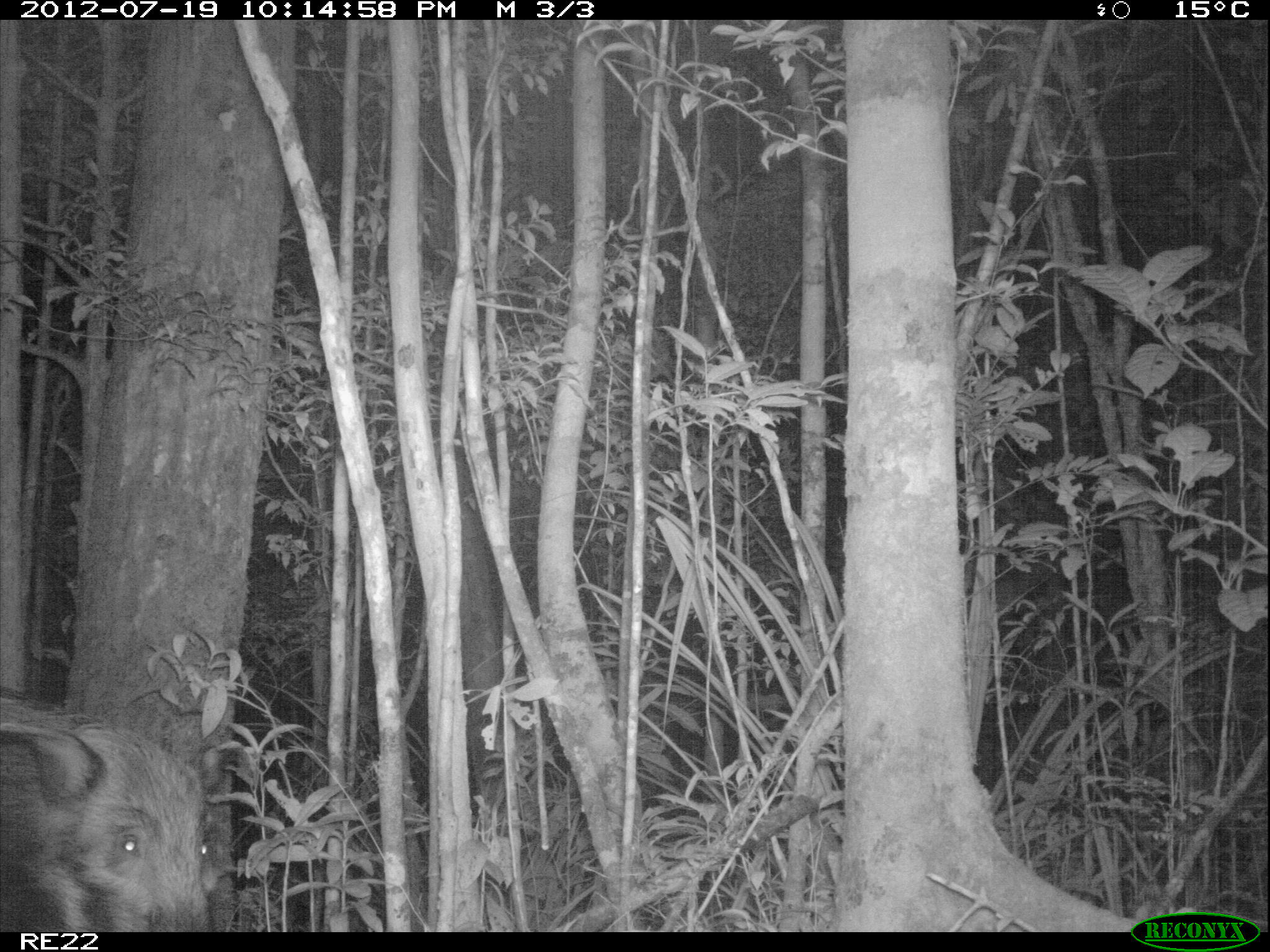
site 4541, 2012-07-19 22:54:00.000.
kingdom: Animalia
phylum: Chordata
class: Mammalia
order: Artiodactyla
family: Suidae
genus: Potamochoerus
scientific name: Potamochoerus larvatus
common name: bushpig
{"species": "Potamochoerus larvatus (bushpig)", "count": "1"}